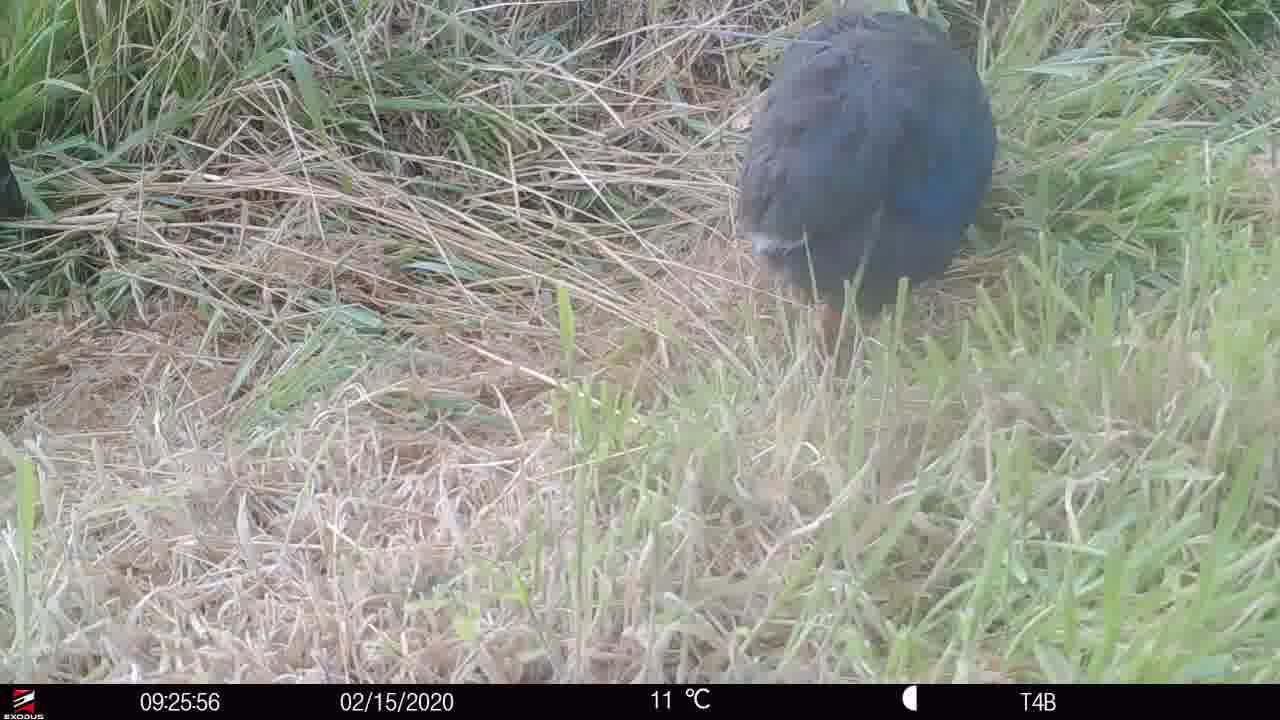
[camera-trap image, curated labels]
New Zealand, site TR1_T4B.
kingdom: Animalia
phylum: Chordata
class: Aves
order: Gruiformes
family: Rallidae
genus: Porphyrio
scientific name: Porphyrio mantelli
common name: takahe